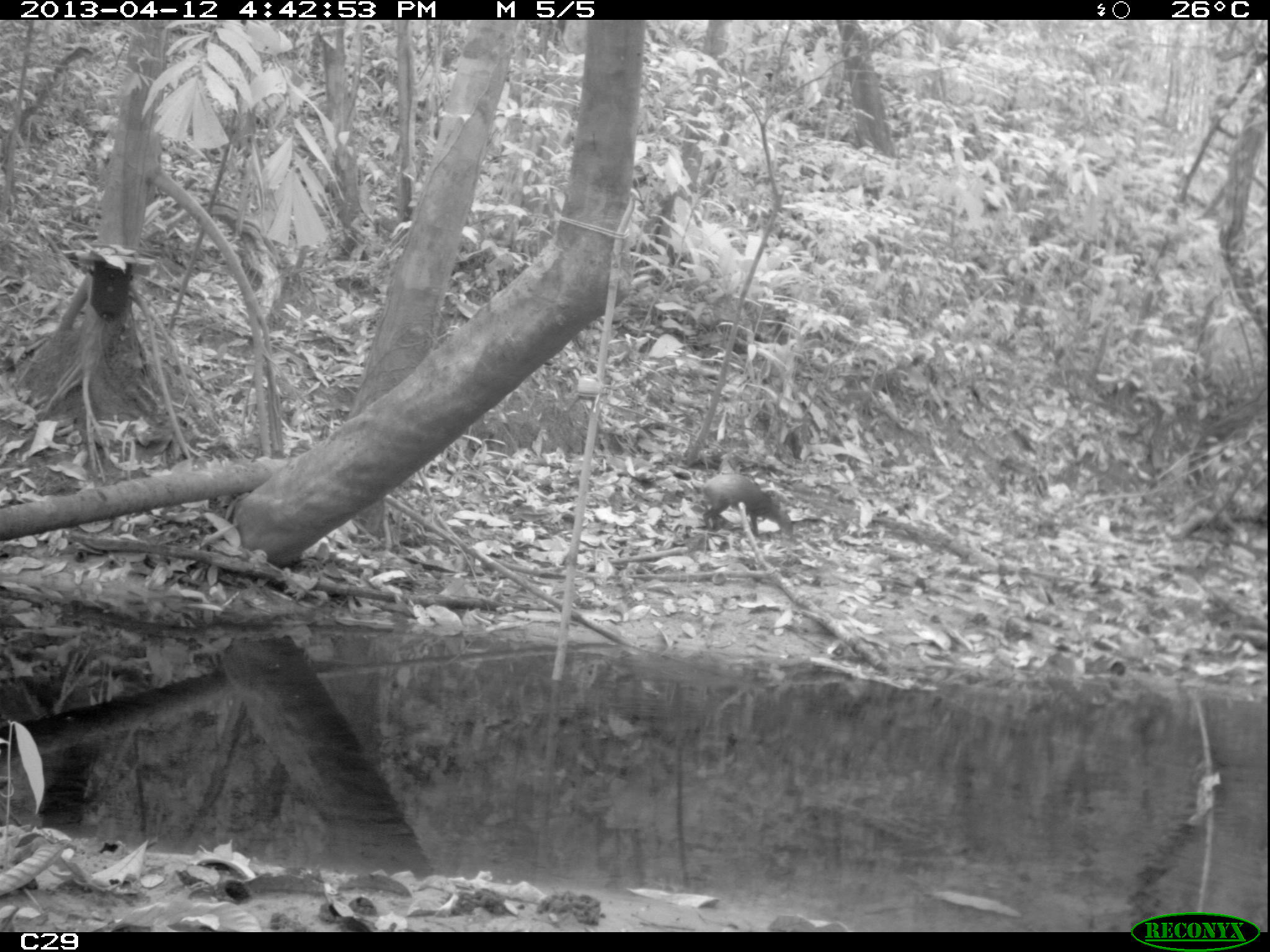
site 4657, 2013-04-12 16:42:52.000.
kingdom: Animalia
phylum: Chordata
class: Mammalia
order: Rodentia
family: Dasyproctidae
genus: Dasyprocta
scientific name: Dasyprocta leporina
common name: red-rumped agouti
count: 1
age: adult